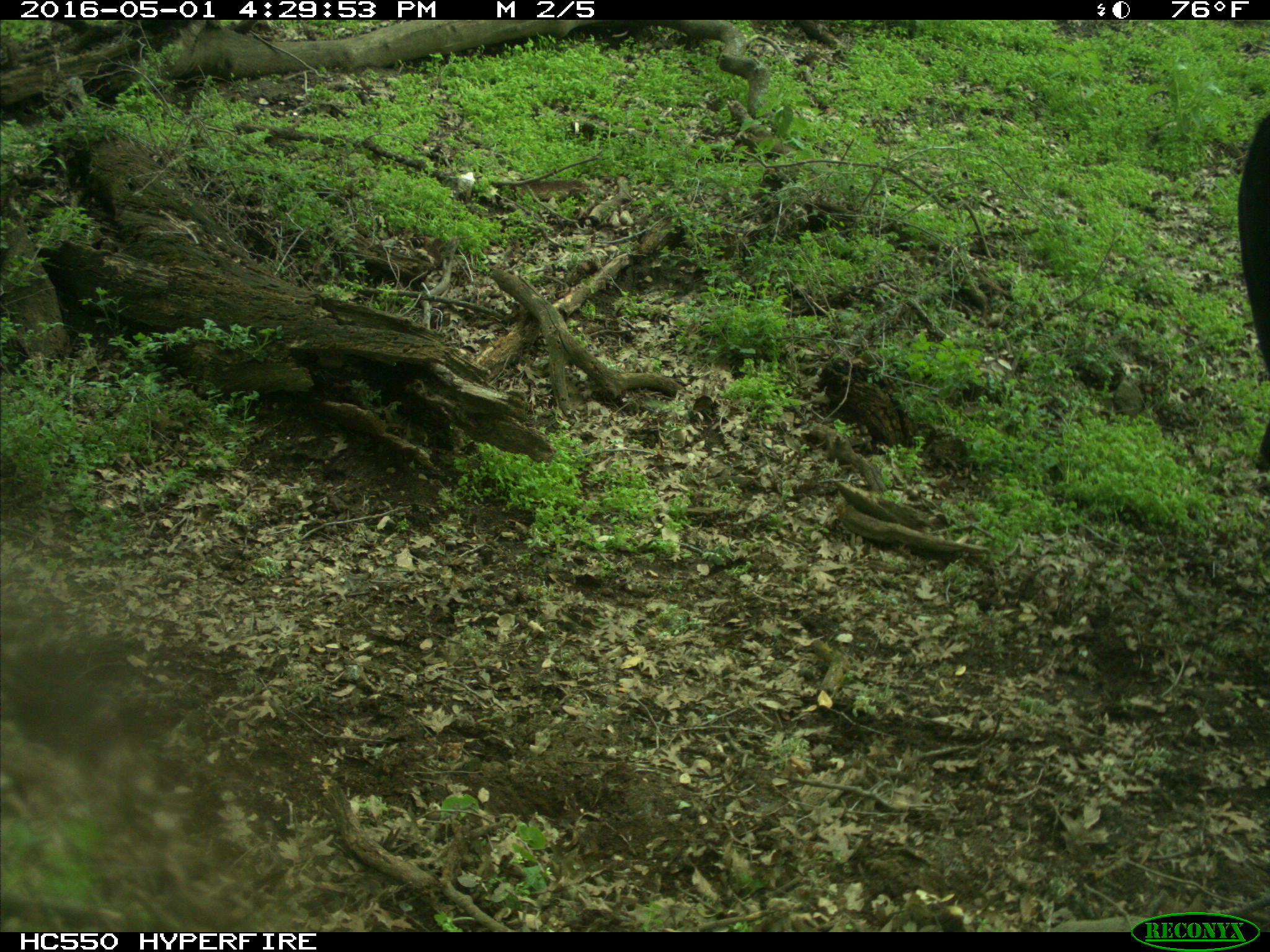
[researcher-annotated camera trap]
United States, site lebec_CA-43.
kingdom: Animalia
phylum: Chordata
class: Mammalia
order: Artiodactyla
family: Bovidae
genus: Bos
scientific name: Bos taurus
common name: domestic cow